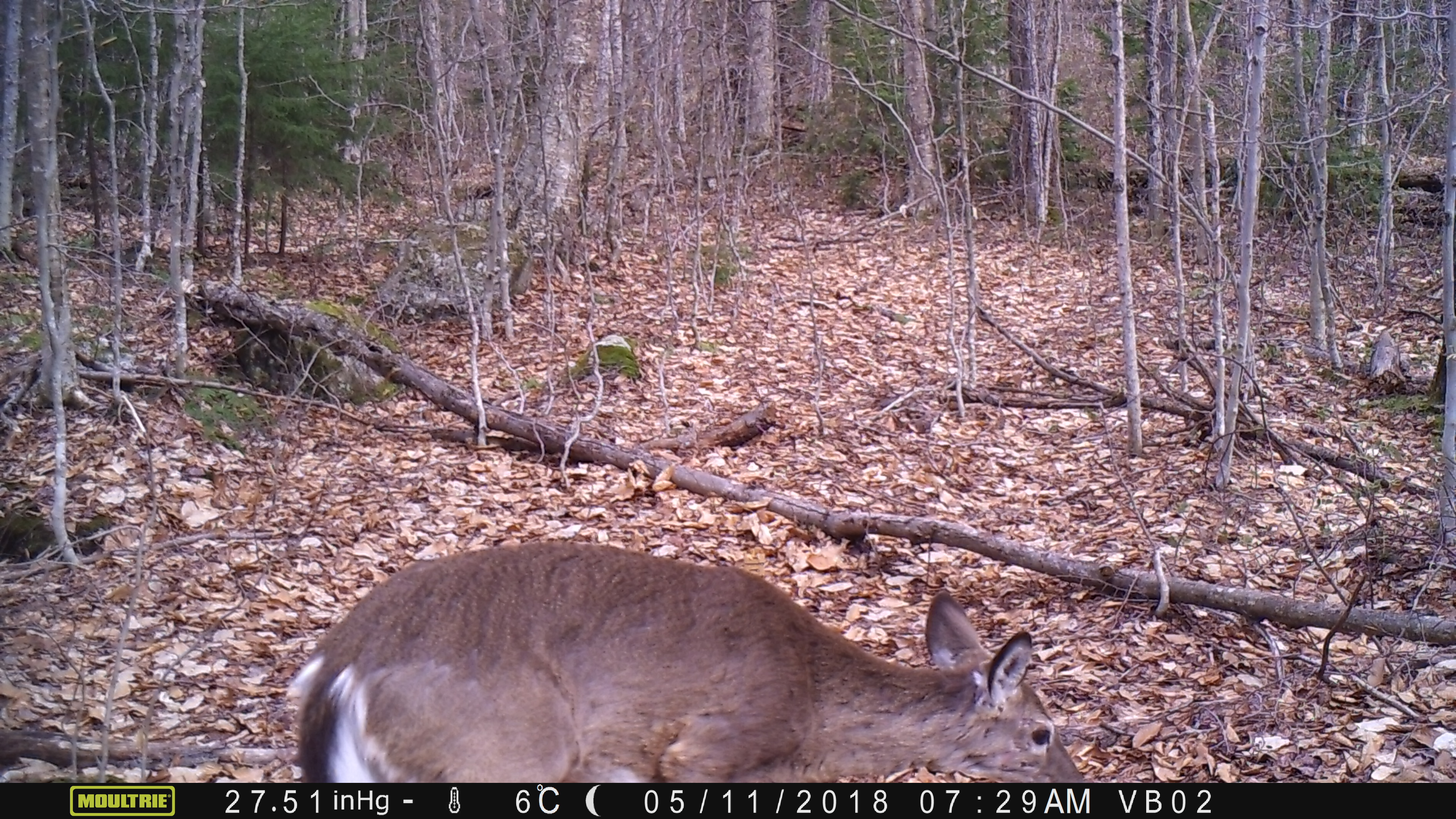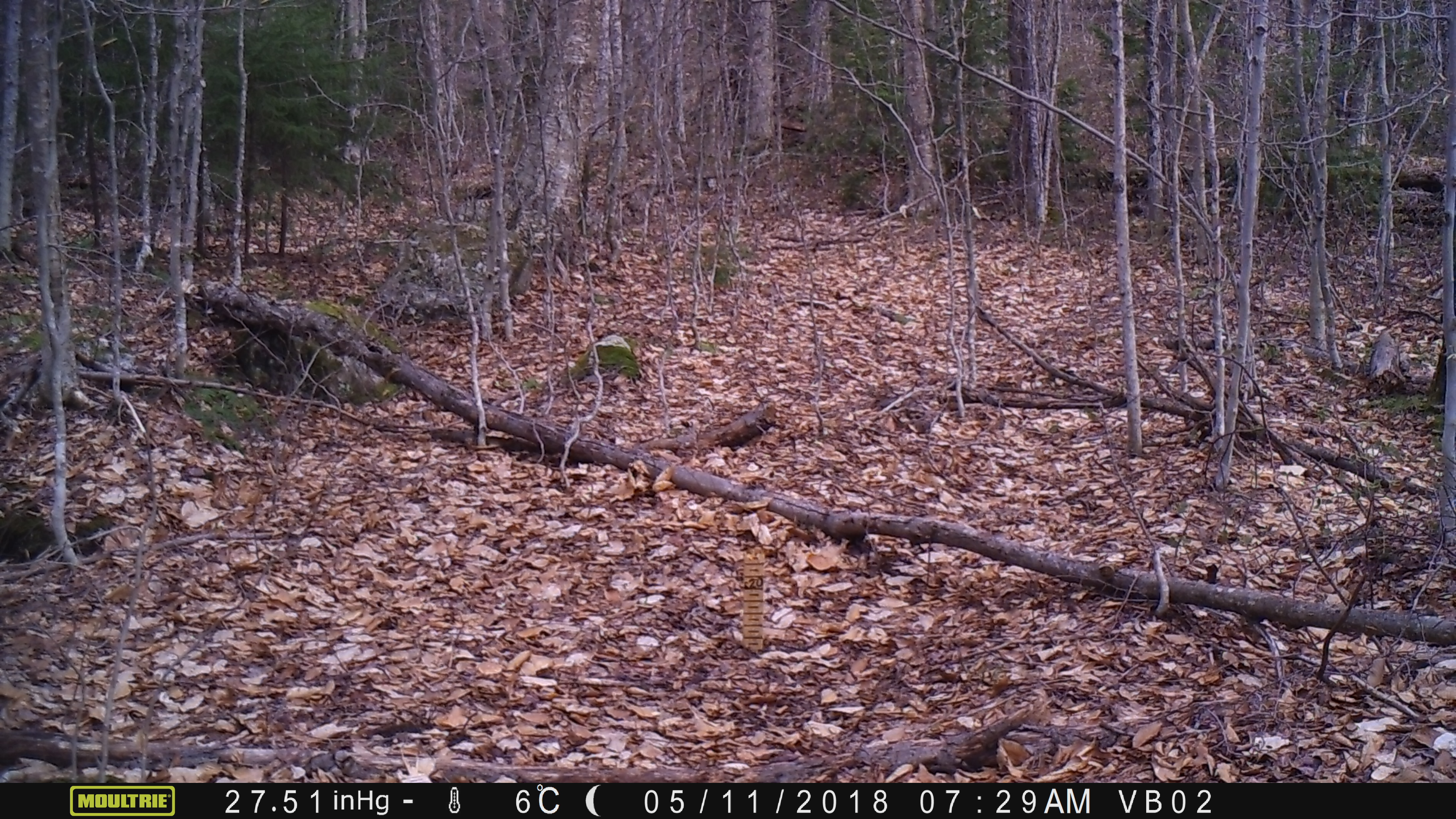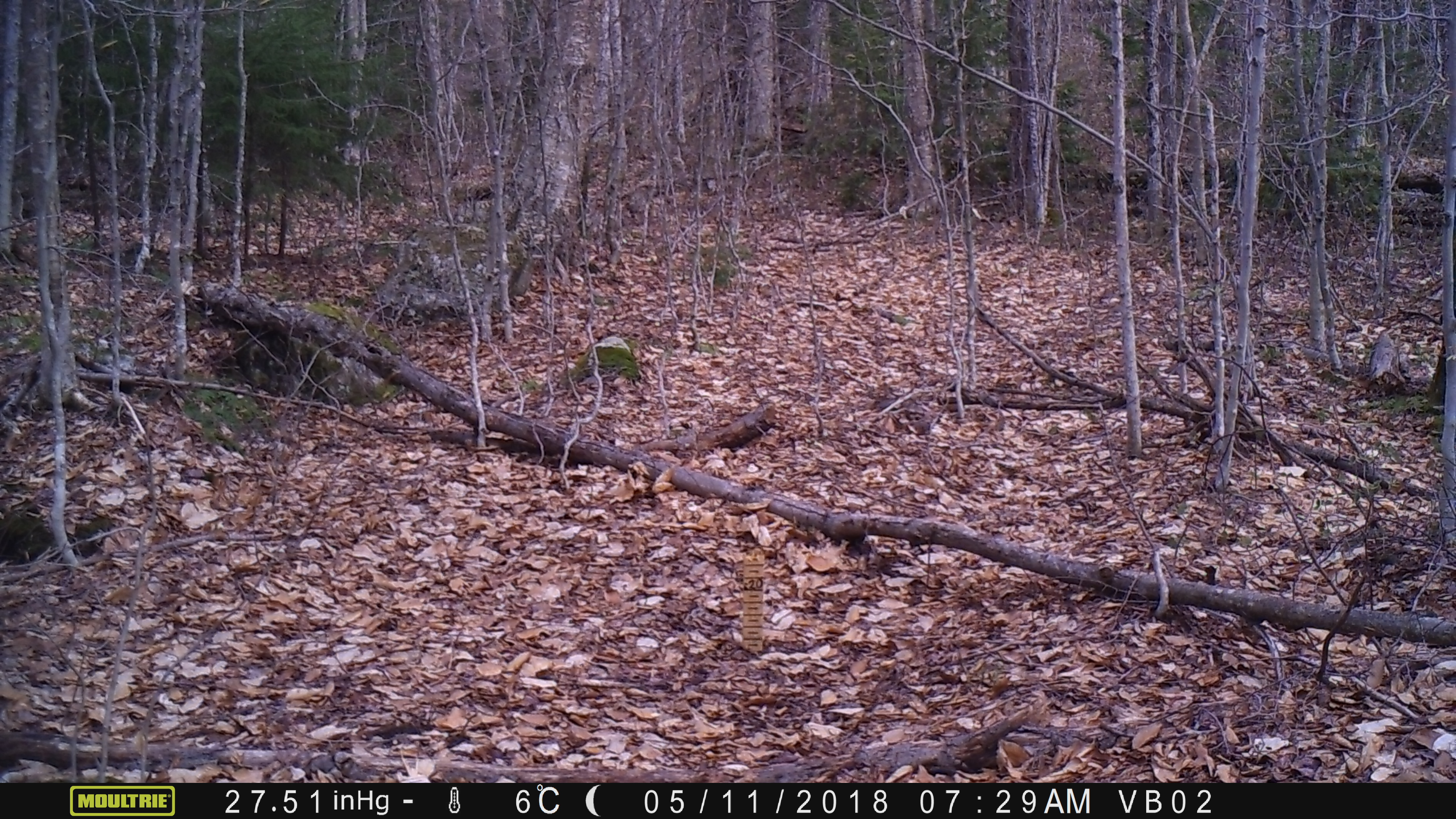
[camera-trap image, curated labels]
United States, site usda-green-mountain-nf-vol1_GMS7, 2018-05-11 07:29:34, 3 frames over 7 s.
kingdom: Animalia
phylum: Chordata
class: Mammalia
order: Artiodactyla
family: Cervidae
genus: Odocoileus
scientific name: Odocoileus virginianus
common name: white-tailed deer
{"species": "white-tailed deer (Odocoileus virginianus)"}